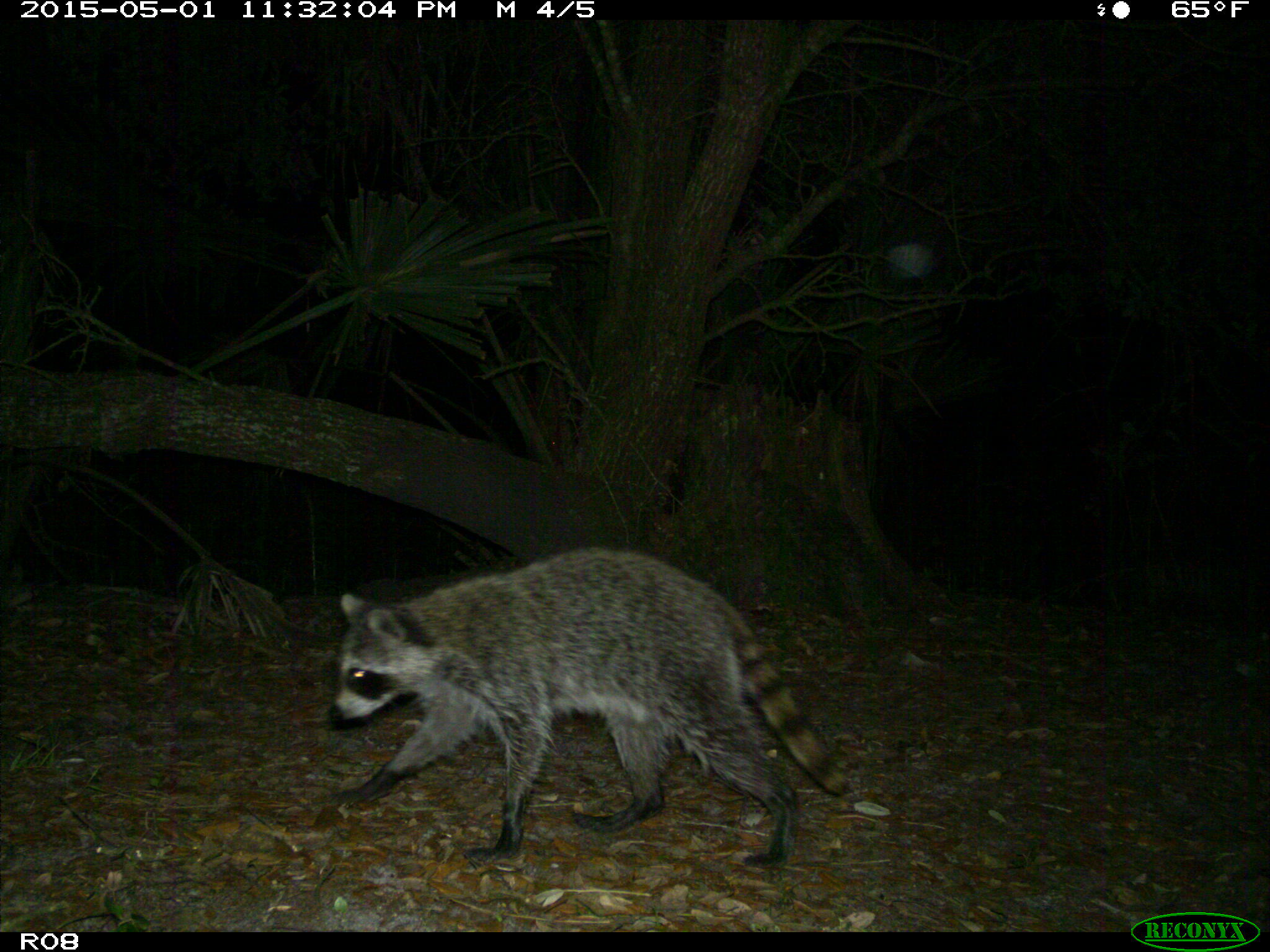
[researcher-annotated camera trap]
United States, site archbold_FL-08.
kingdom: Animalia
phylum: Chordata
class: Mammalia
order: Carnivora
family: Procyonidae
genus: Procyon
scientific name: Procyon lotor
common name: common raccoon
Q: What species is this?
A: Procyon lotor (common raccoon).